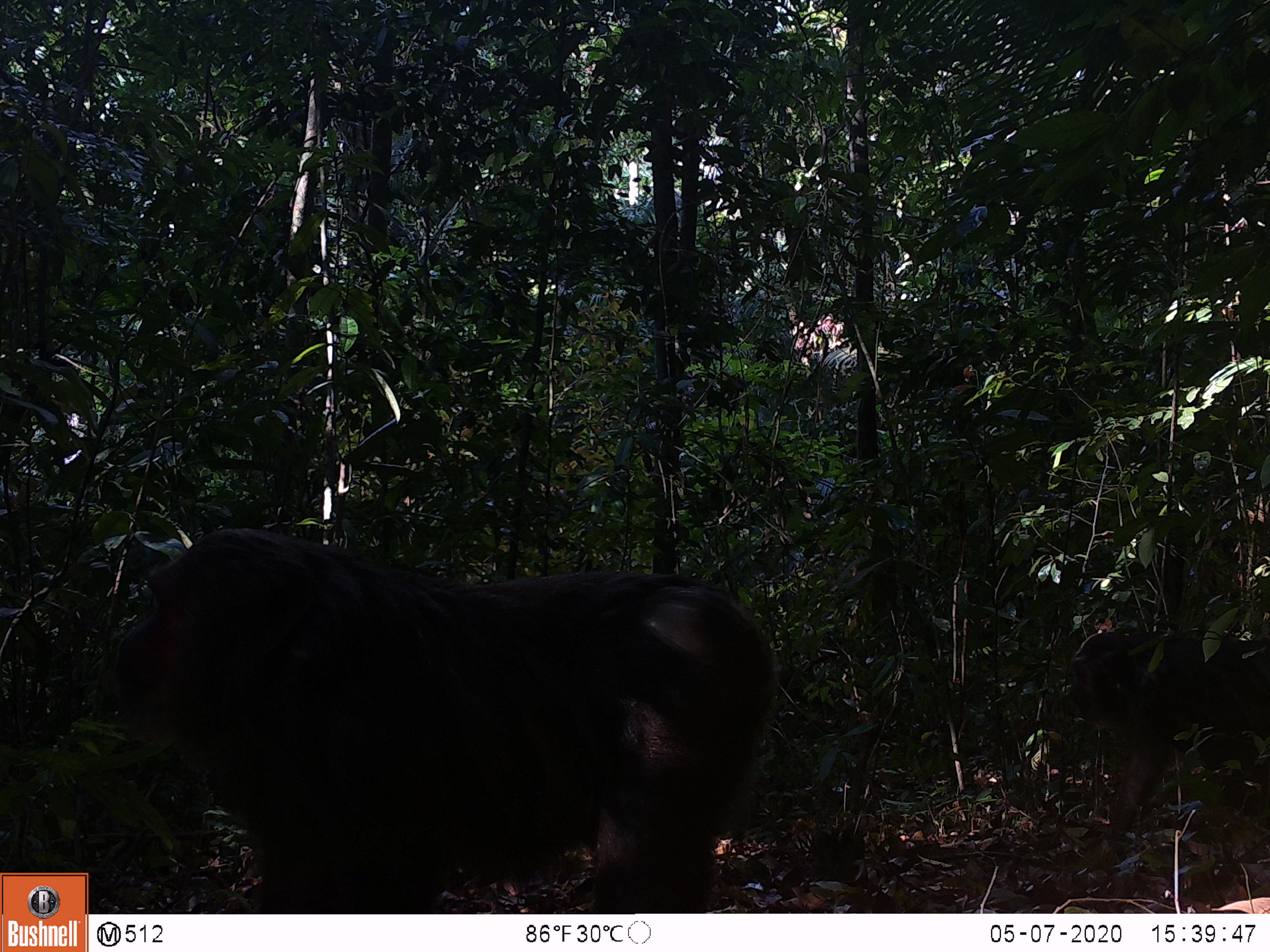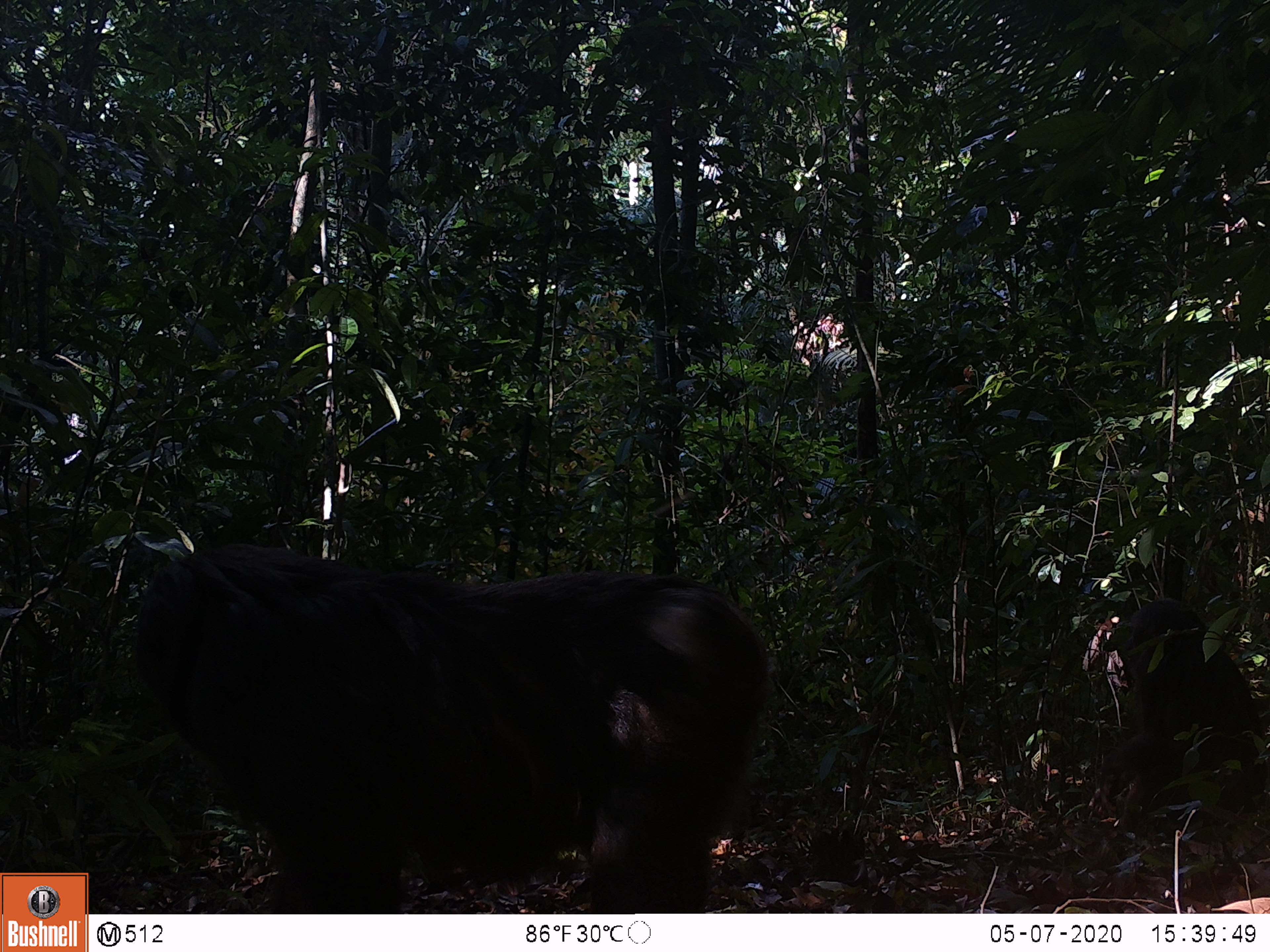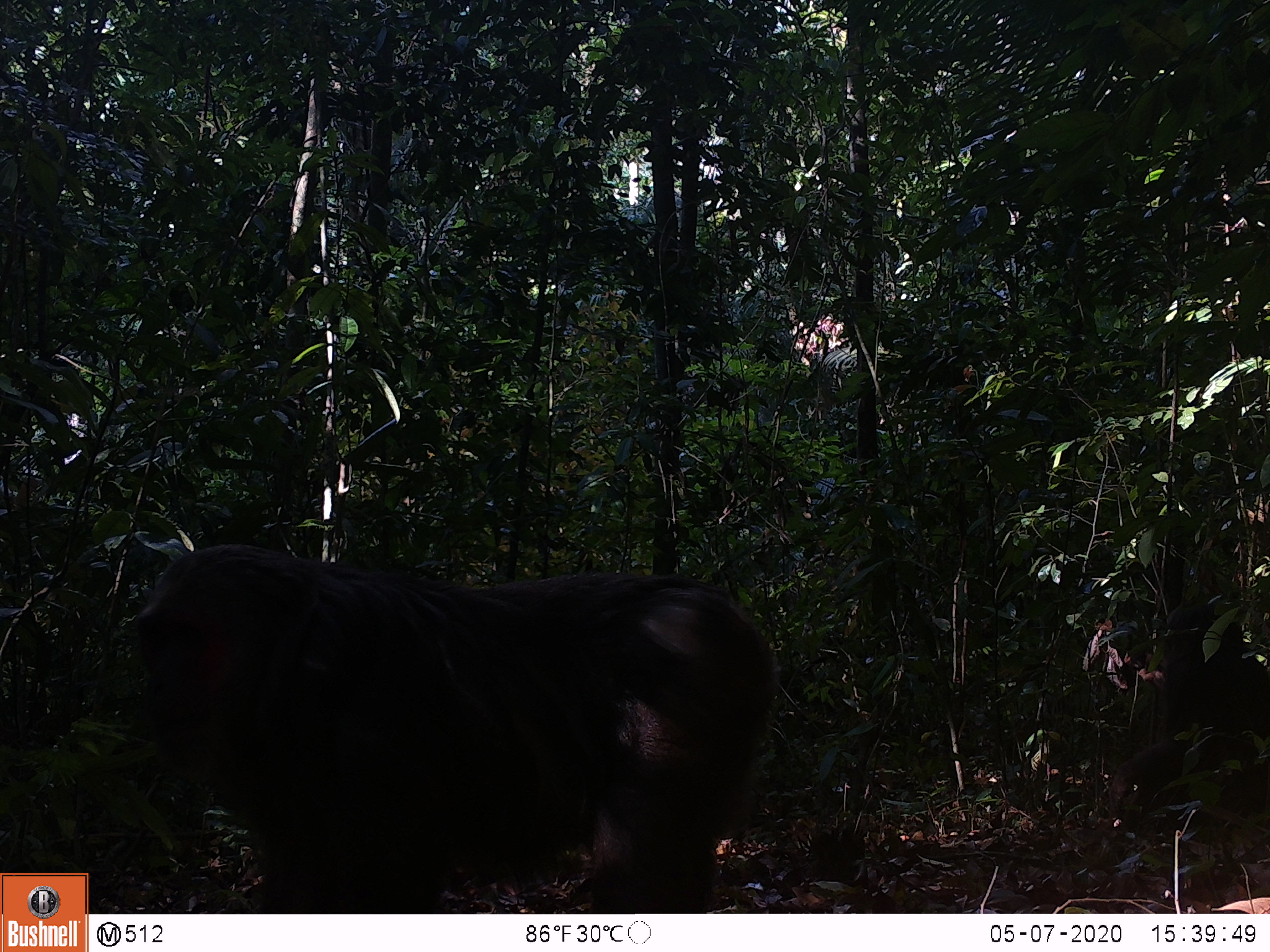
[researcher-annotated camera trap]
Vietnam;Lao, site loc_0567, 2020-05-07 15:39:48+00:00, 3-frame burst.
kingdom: Animalia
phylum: Chordata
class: Mammalia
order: Primates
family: Cercopithecidae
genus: Macaca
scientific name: Macaca arctoides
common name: stump-tailed macaque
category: stump tailed macaque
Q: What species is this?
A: Stump tailed macaque (stump-tailed macaque) (Macaca arctoides).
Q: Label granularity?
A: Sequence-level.